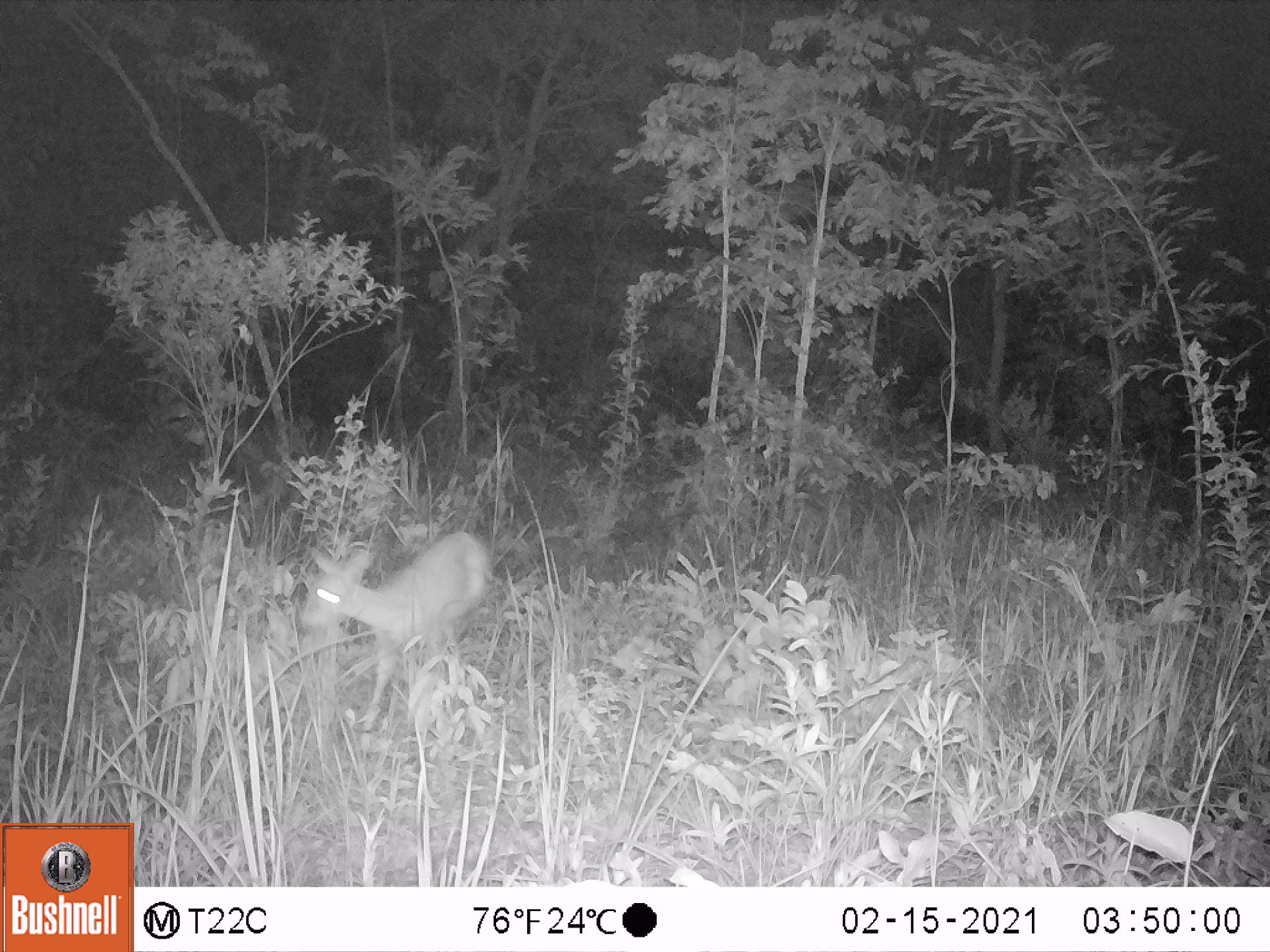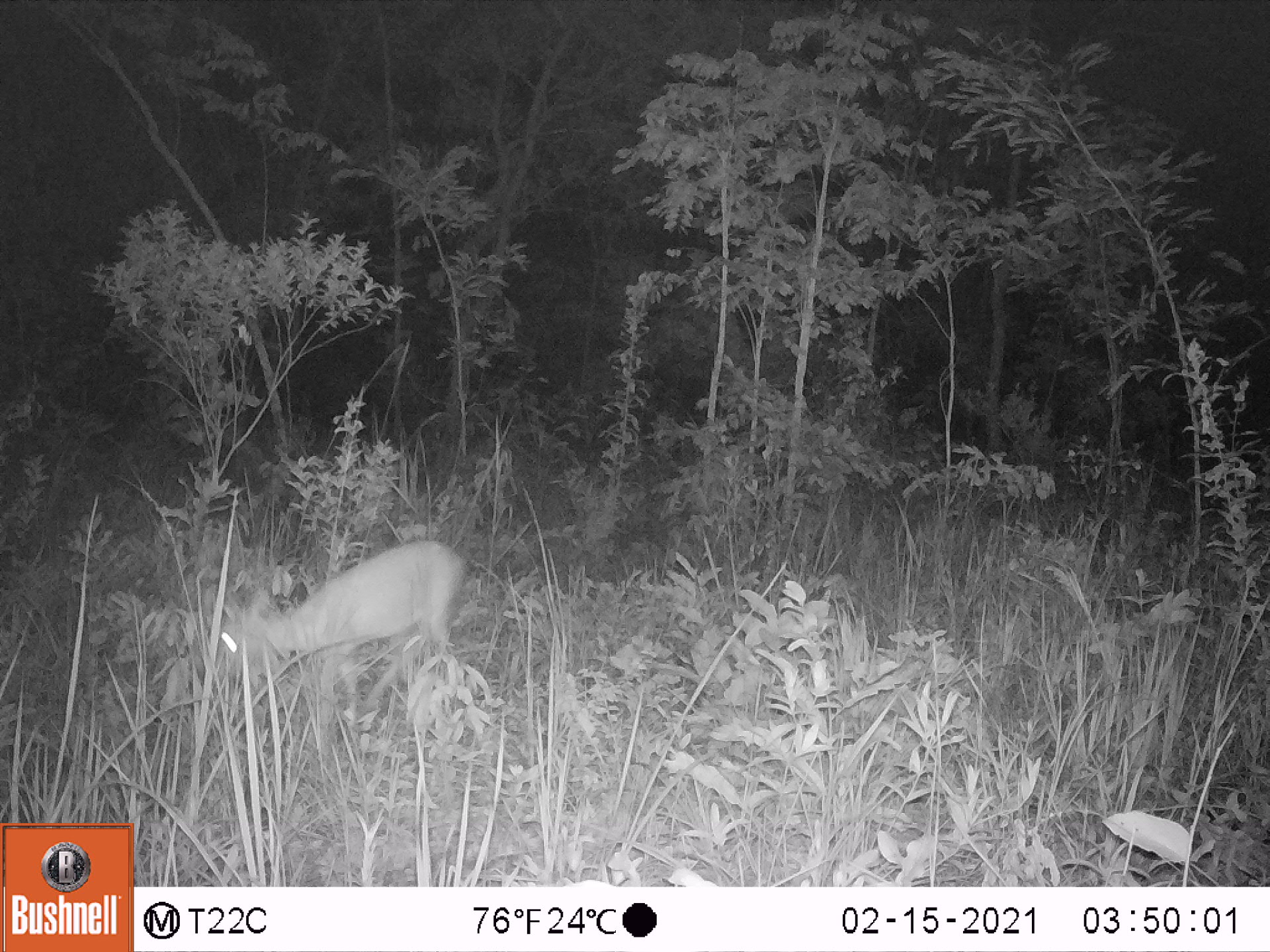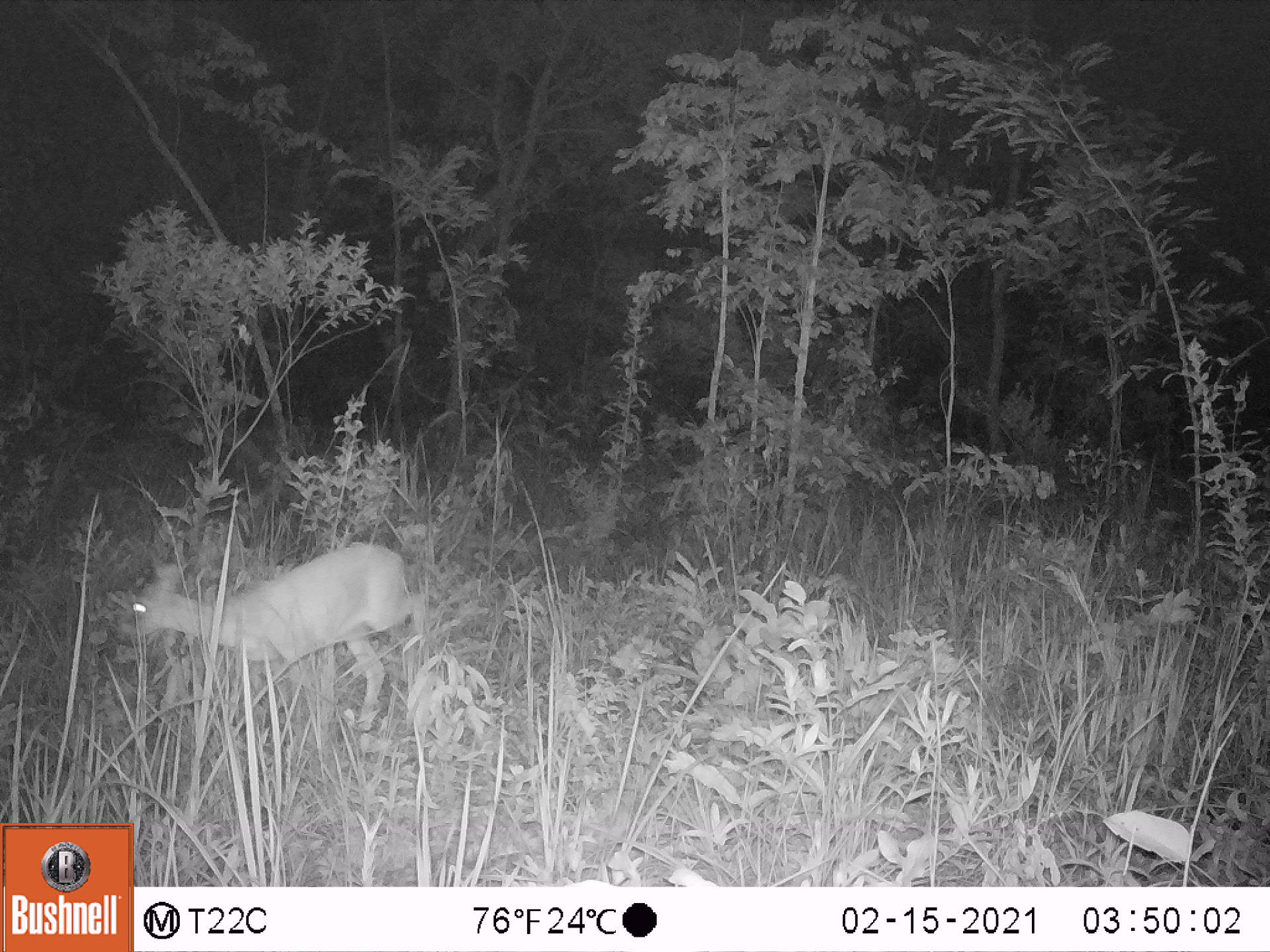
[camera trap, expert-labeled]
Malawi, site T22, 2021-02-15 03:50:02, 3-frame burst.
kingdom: Animalia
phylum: Chordata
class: Mammalia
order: Artiodactyla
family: Bovidae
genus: Sylvicapra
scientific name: Sylvicapra grimmia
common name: common duiker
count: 1